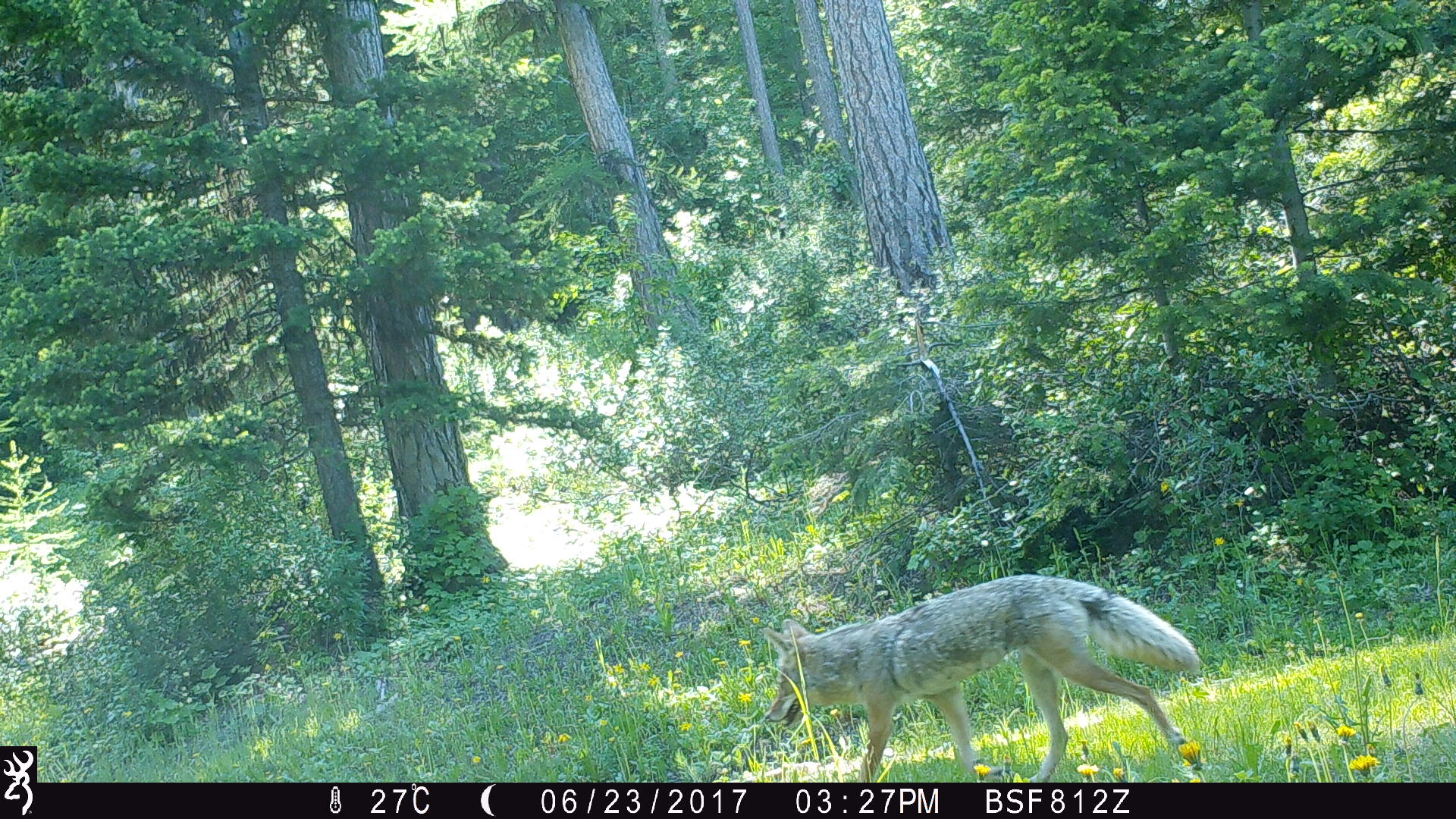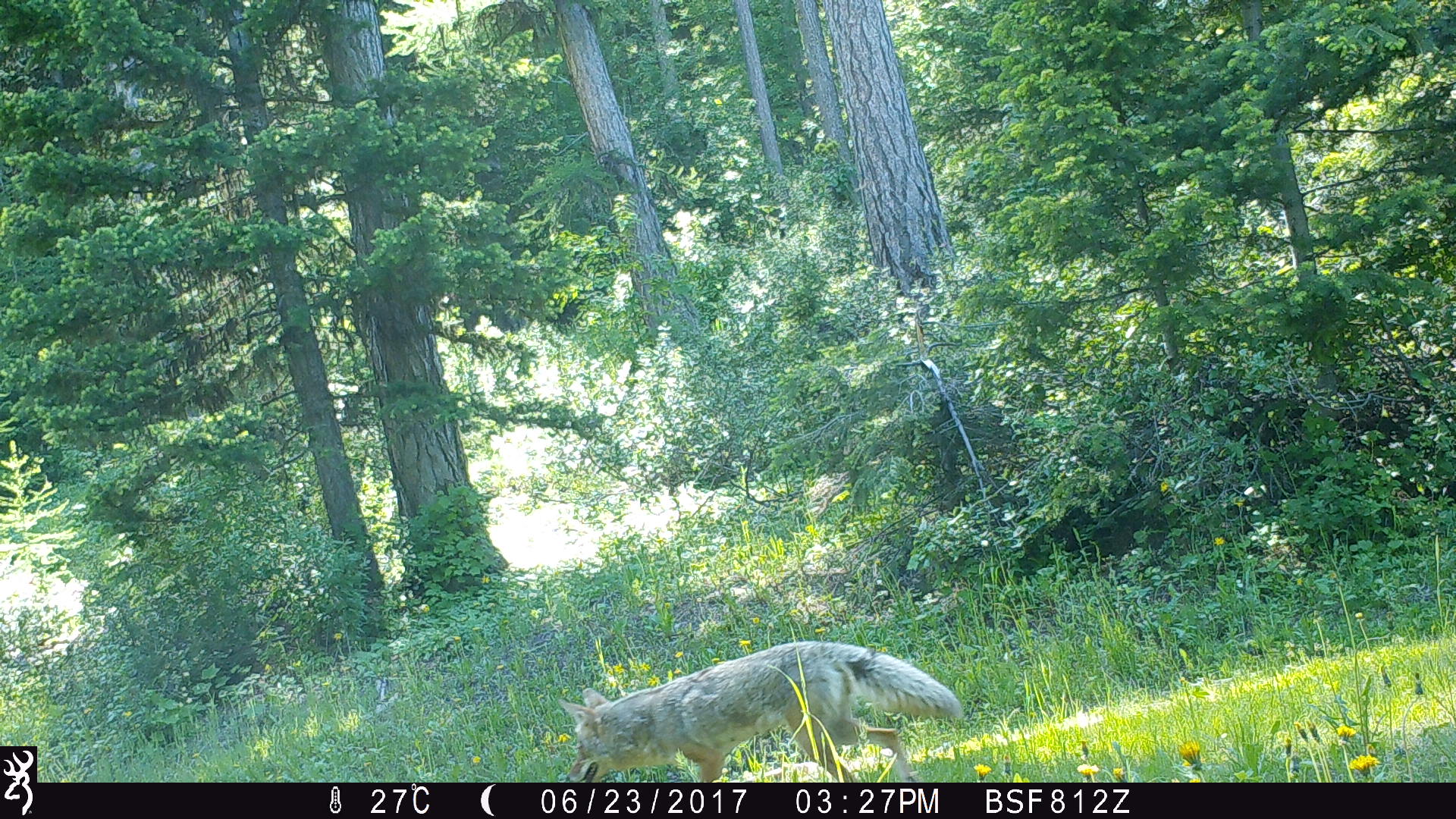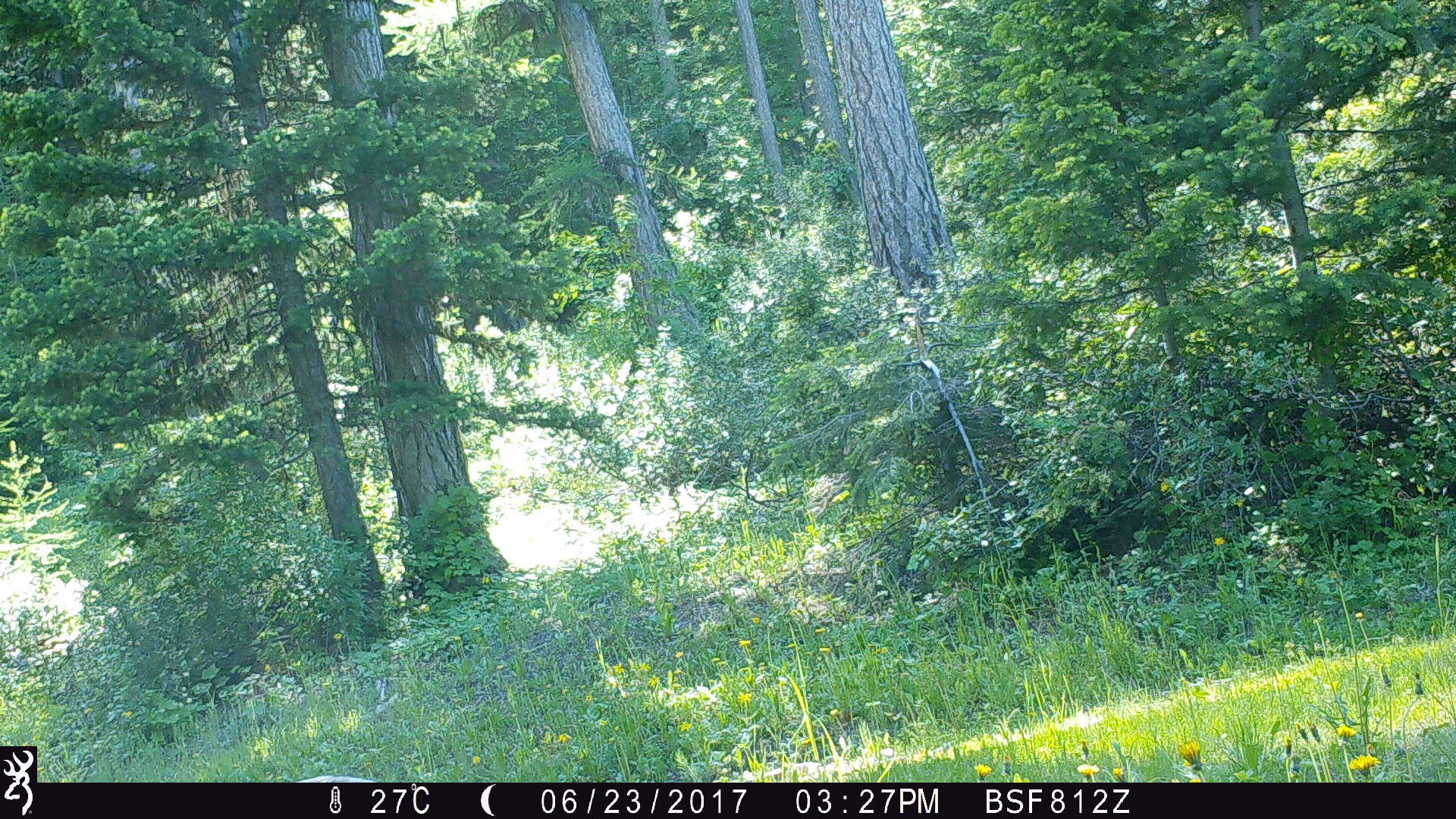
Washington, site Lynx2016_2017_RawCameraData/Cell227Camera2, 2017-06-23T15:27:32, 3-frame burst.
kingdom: Animalia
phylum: Chordata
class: Mammalia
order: Carnivora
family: Canidae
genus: Canis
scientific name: Canis latrans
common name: coyote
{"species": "Canis latrans (coyote)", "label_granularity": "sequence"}